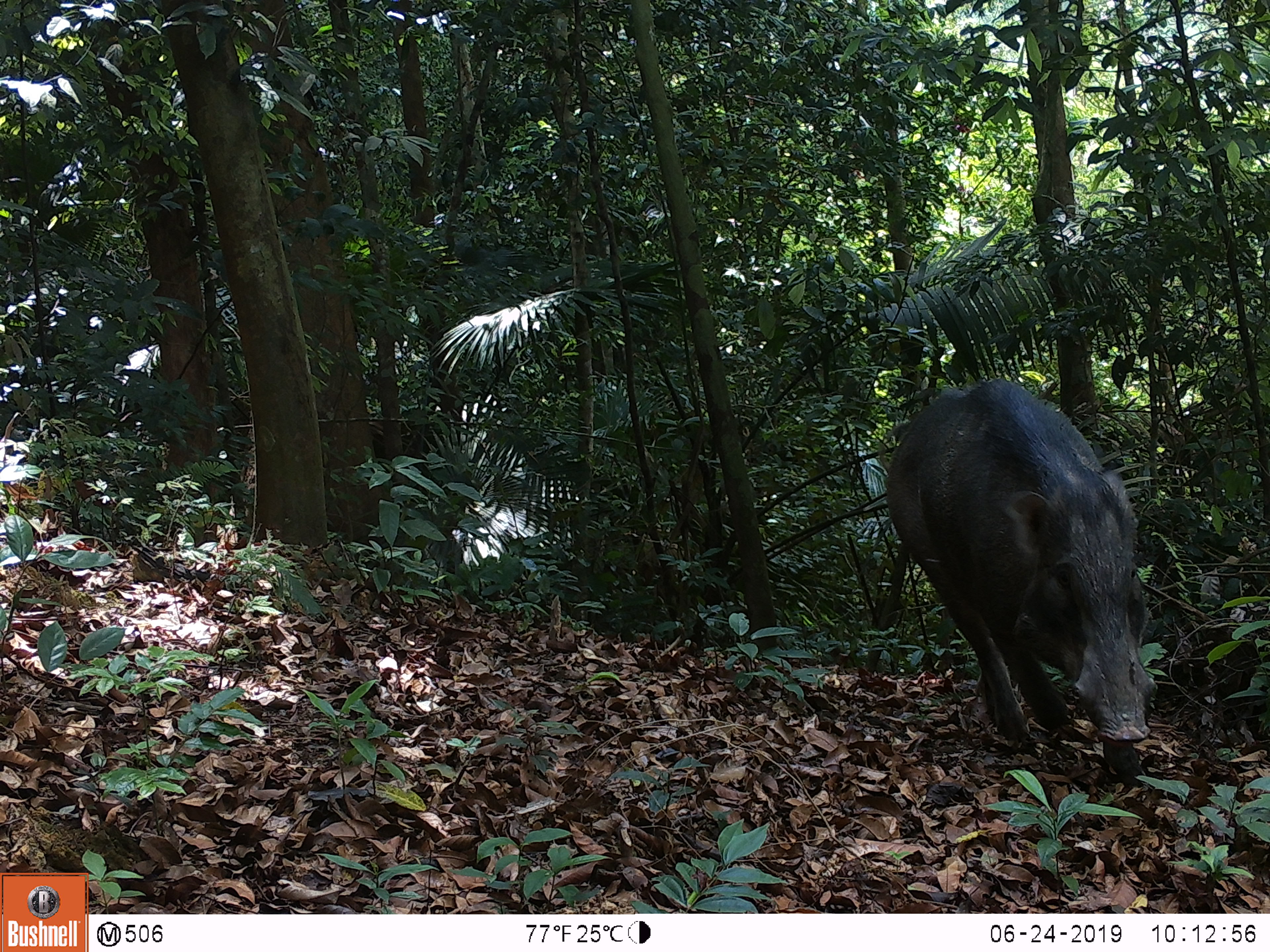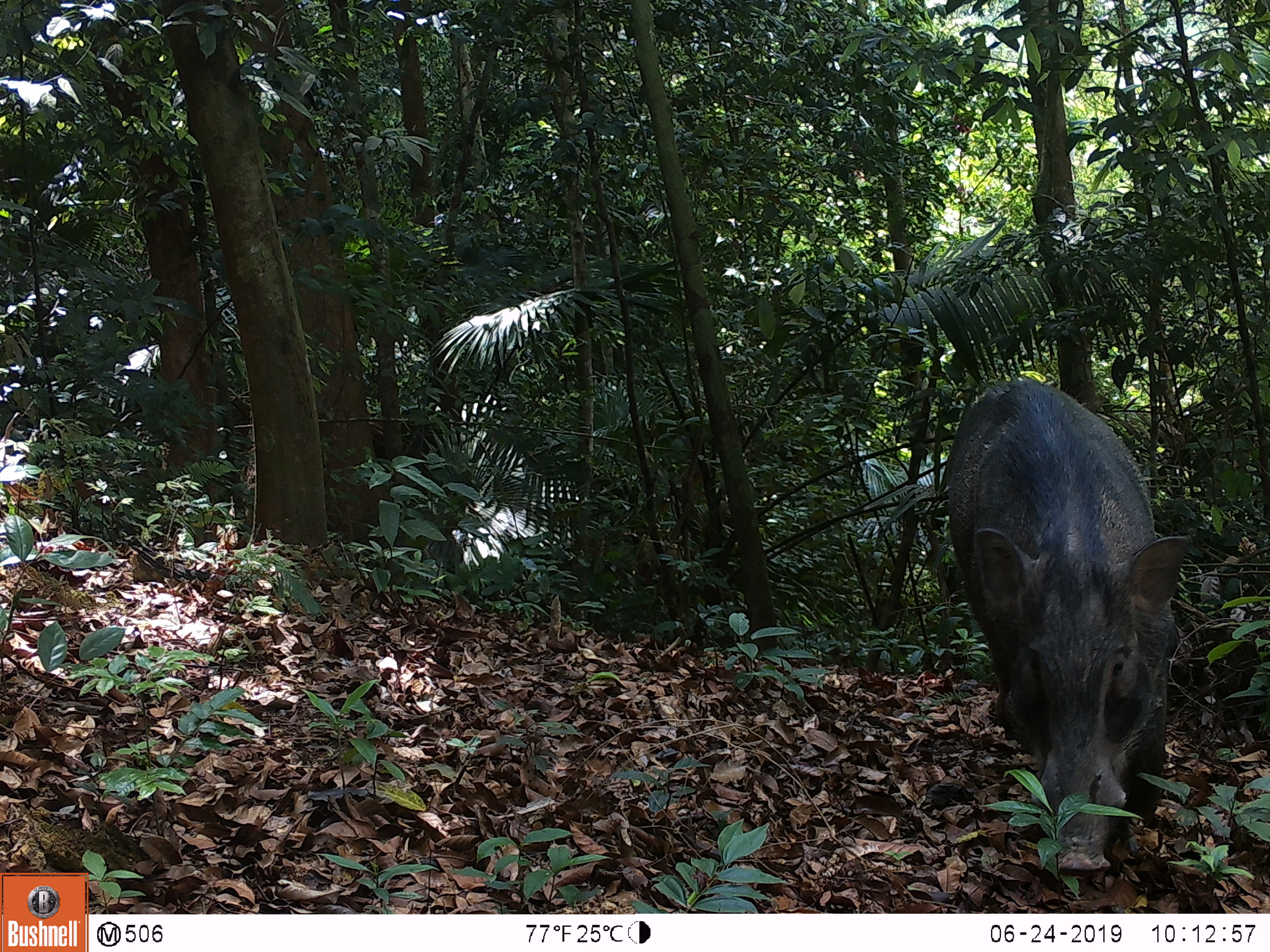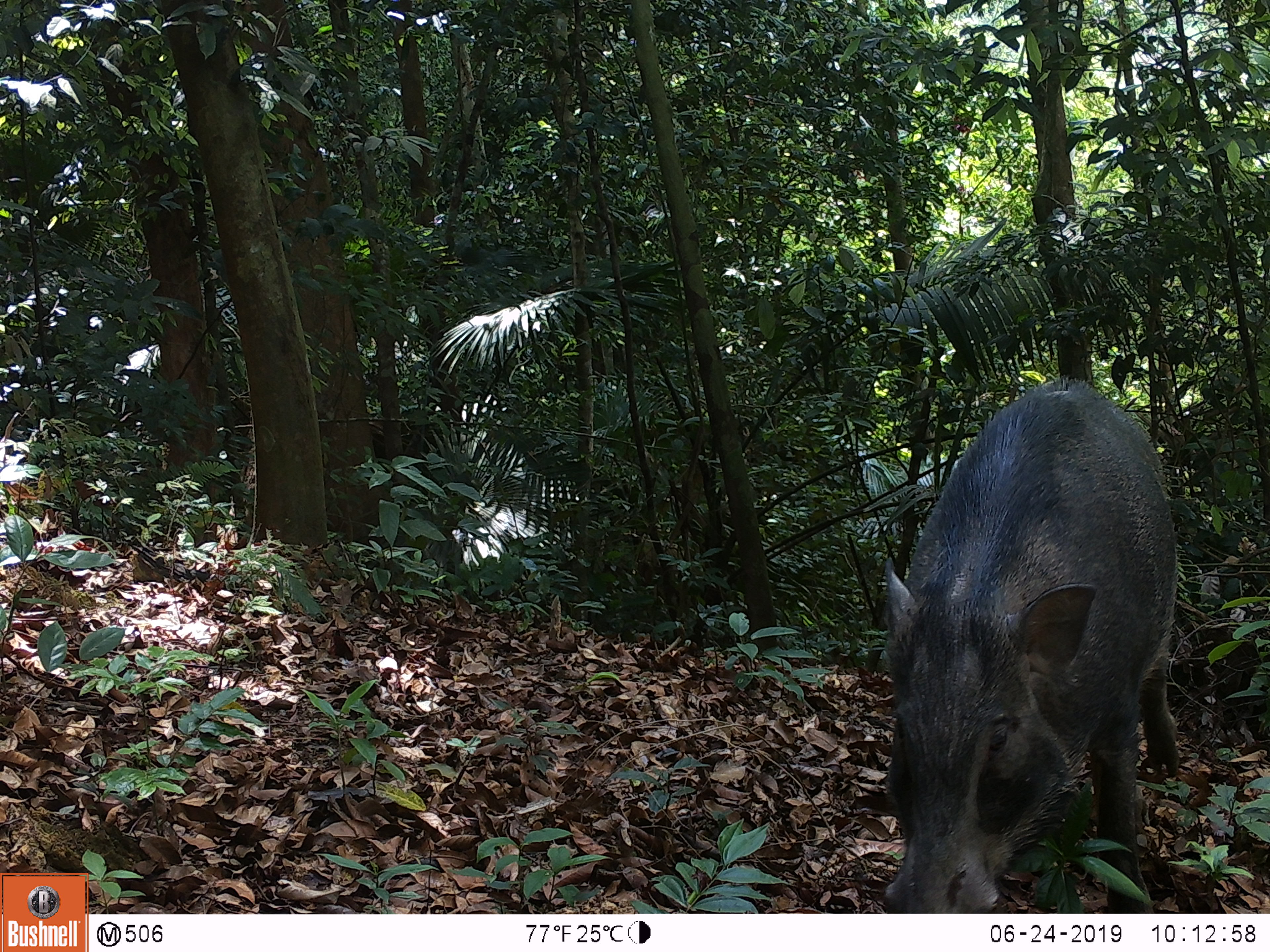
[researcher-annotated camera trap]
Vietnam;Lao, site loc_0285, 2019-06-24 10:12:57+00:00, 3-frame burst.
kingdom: Animalia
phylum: Chordata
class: Mammalia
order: Artiodactyla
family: Suidae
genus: Sus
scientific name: Sus scrofa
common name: eurasian wild pig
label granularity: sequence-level